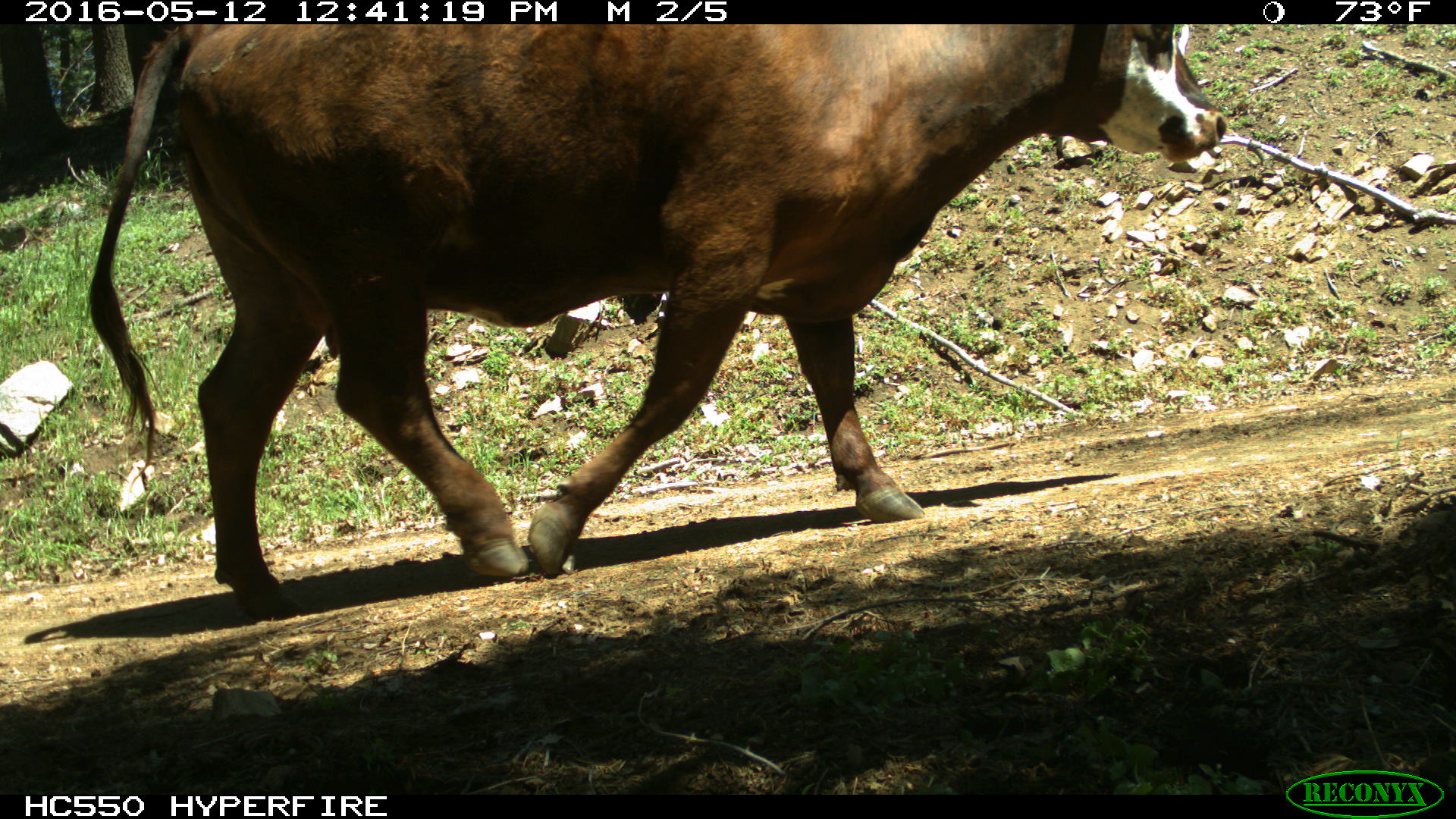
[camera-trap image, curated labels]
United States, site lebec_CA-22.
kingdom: Animalia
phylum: Chordata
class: Mammalia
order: Artiodactyla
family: Bovidae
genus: Bos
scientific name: Bos taurus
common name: domestic cow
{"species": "Bos taurus (domestic cow)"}